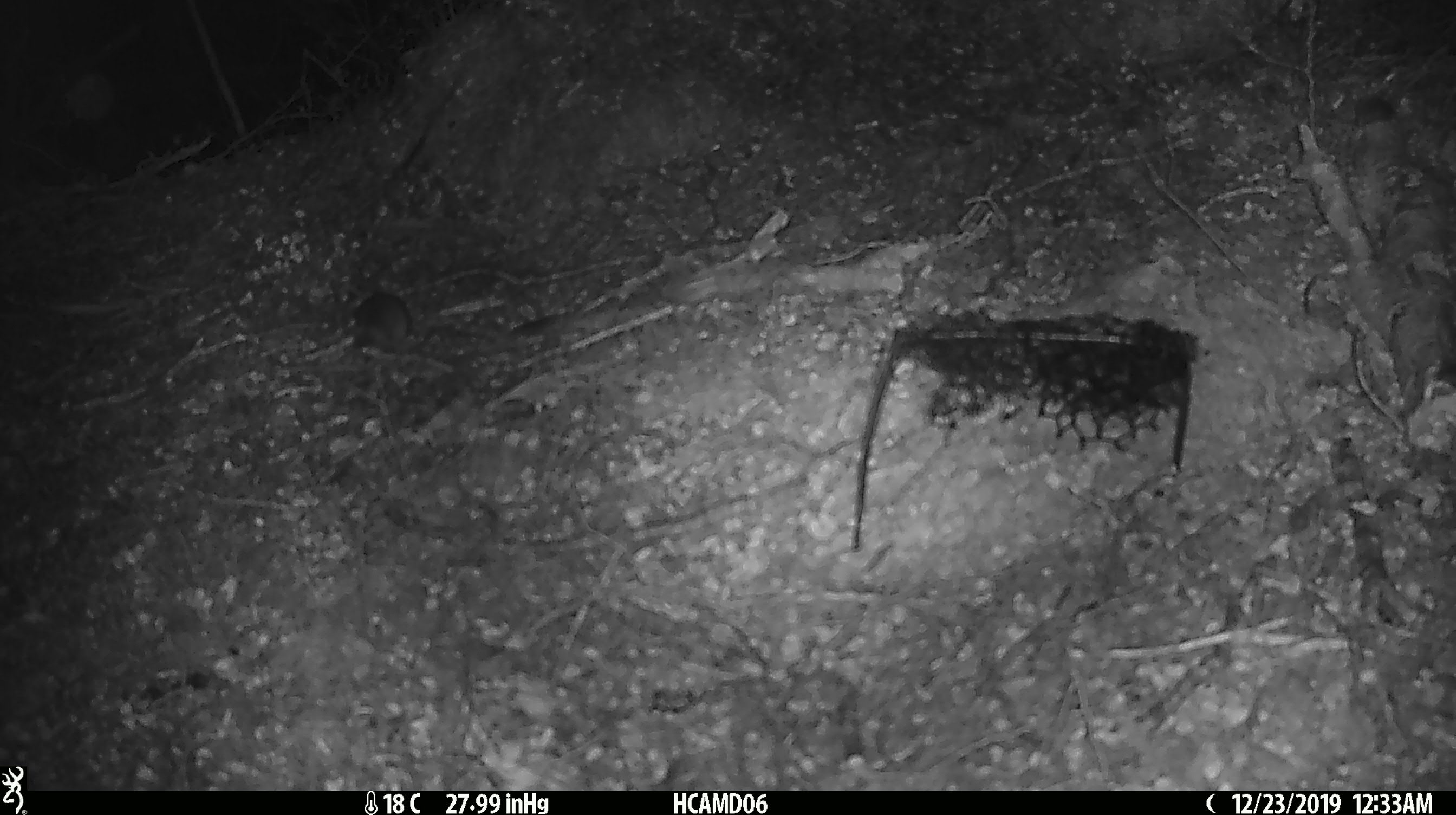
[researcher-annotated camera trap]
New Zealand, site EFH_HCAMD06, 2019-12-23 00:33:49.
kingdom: Animalia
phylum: Chordata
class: Mammalia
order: Rodentia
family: Muridae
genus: Mus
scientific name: Mus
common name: mouse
Mouse (Mus).